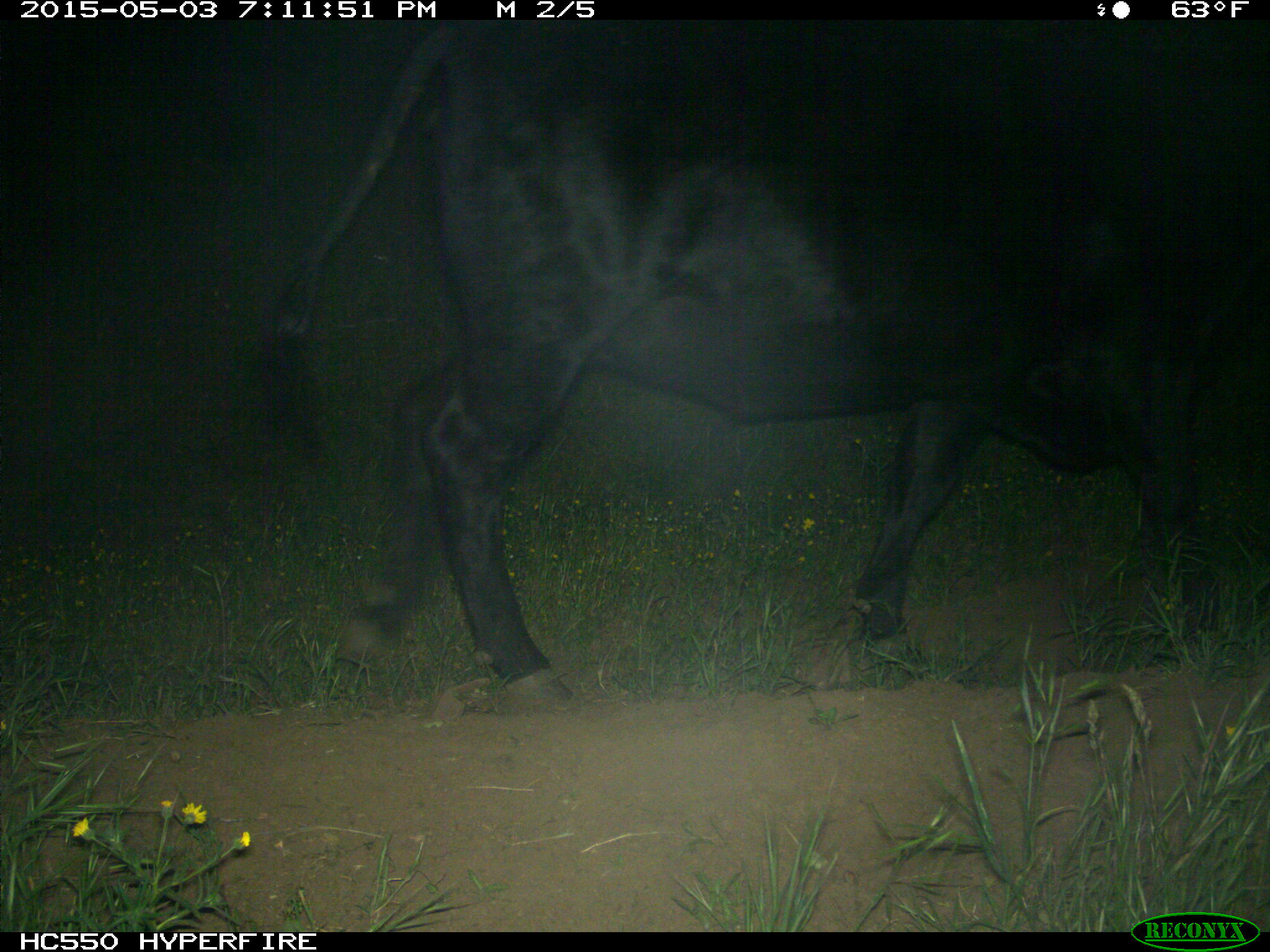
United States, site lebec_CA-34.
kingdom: Animalia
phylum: Chordata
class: Mammalia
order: Artiodactyla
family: Bovidae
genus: Bos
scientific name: Bos taurus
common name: domestic cow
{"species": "Bos taurus (domestic cow)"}